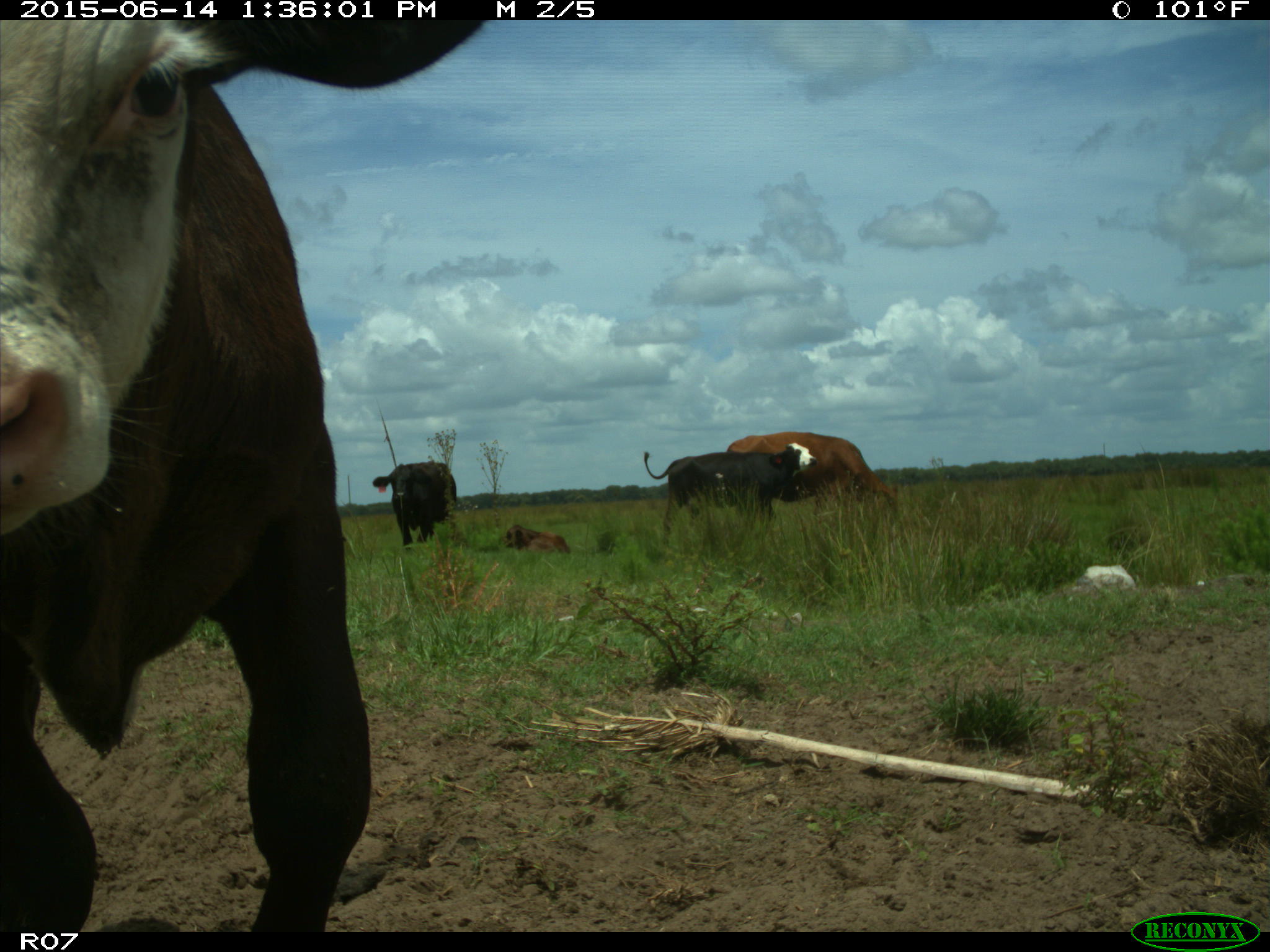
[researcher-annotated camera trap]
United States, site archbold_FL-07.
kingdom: Animalia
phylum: Chordata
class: Mammalia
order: Artiodactyla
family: Bovidae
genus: Bos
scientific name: Bos taurus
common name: domestic cow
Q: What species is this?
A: Bos taurus (domestic cow).